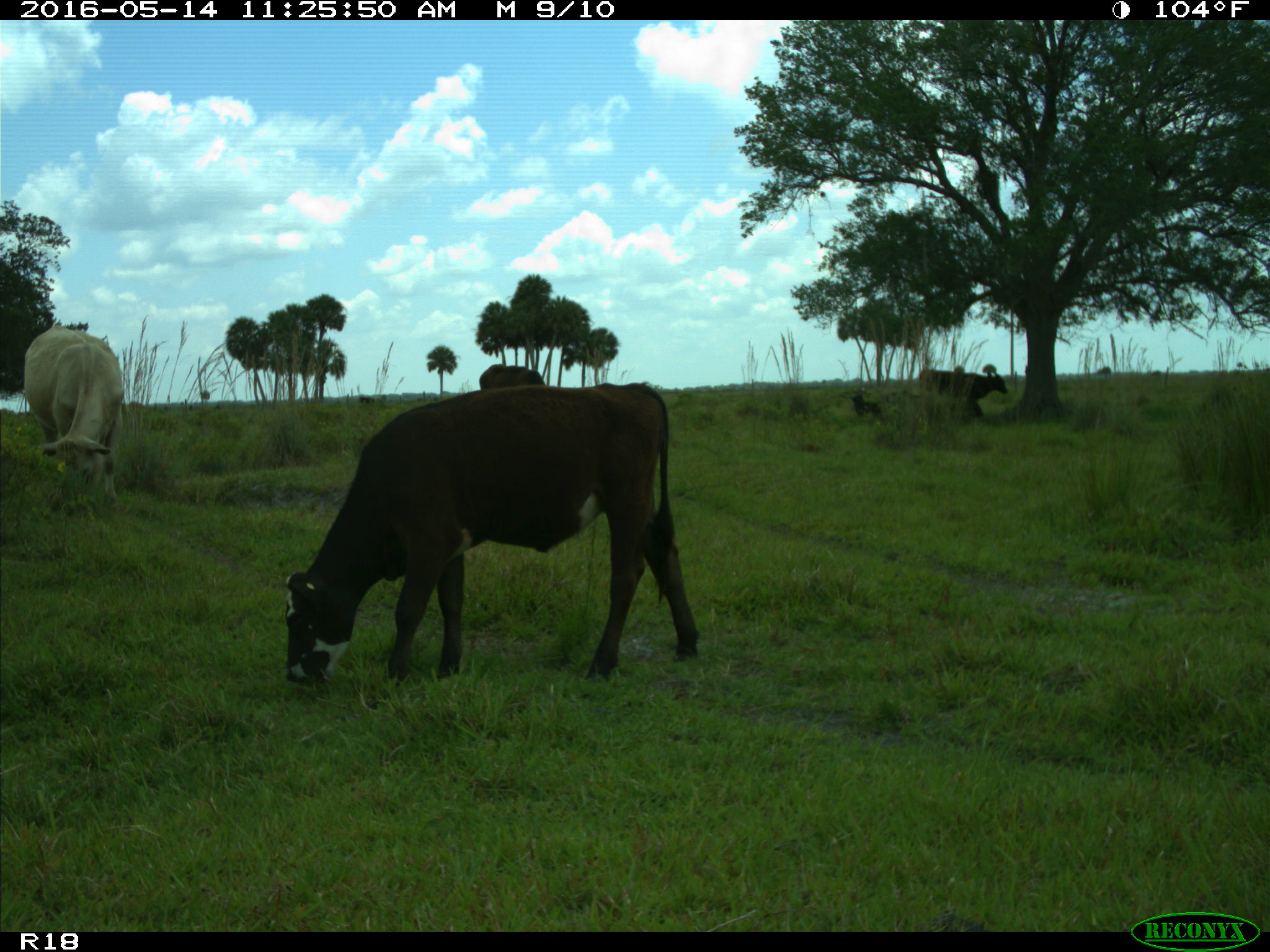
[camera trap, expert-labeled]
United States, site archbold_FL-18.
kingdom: Animalia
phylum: Chordata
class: Mammalia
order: Artiodactyla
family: Bovidae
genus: Bos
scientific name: Bos taurus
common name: domestic cow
Bos taurus (domestic cow).